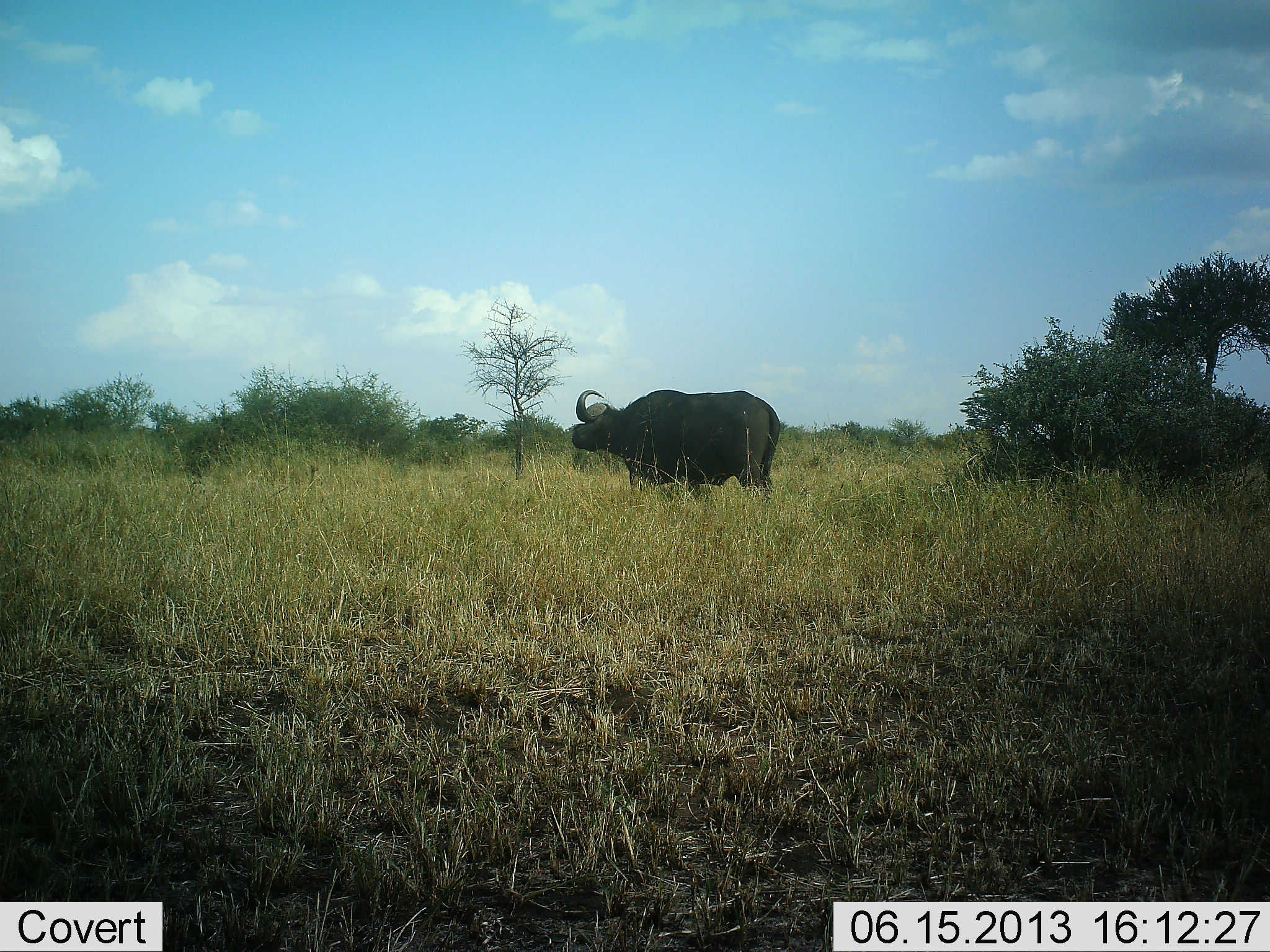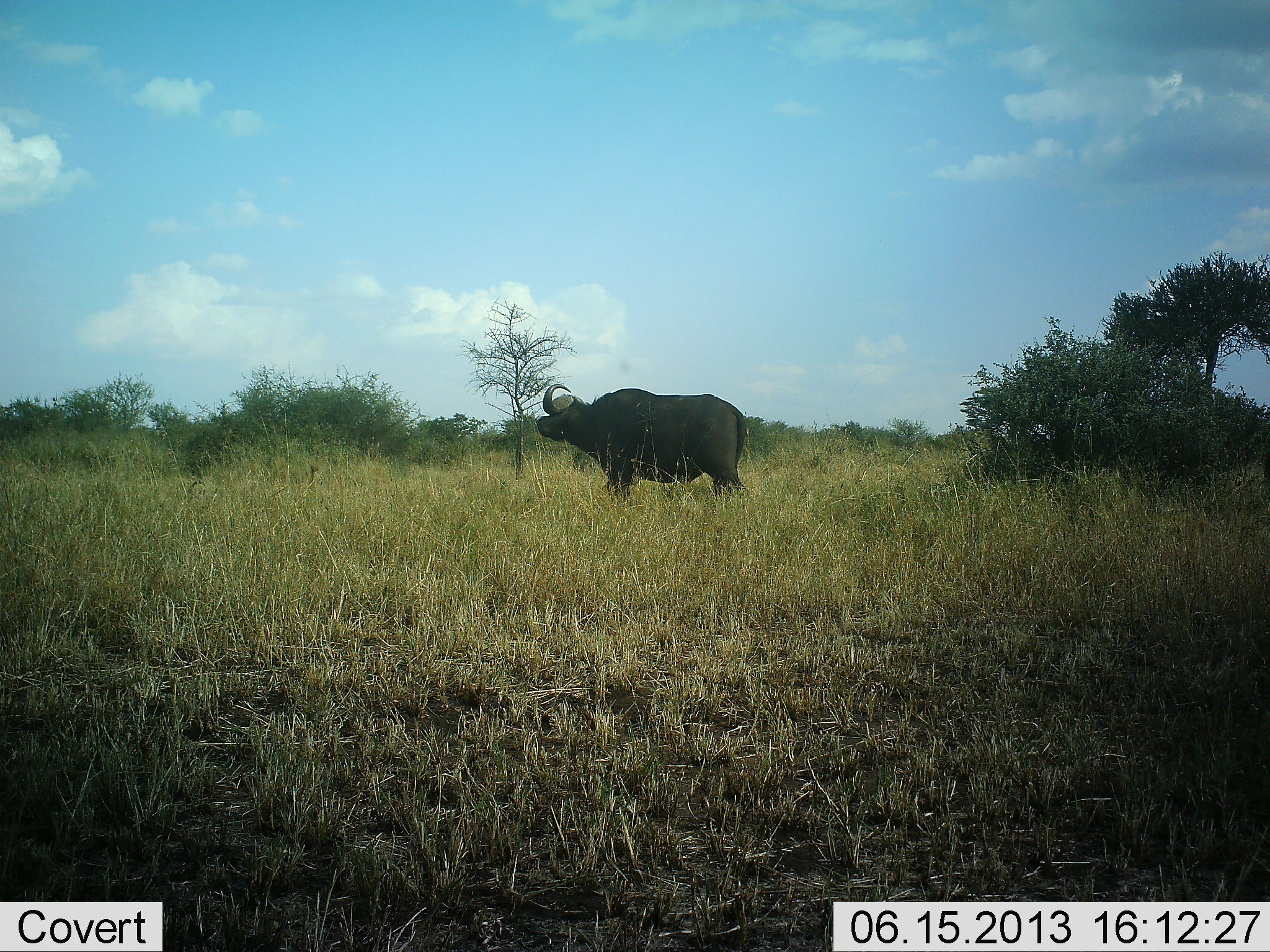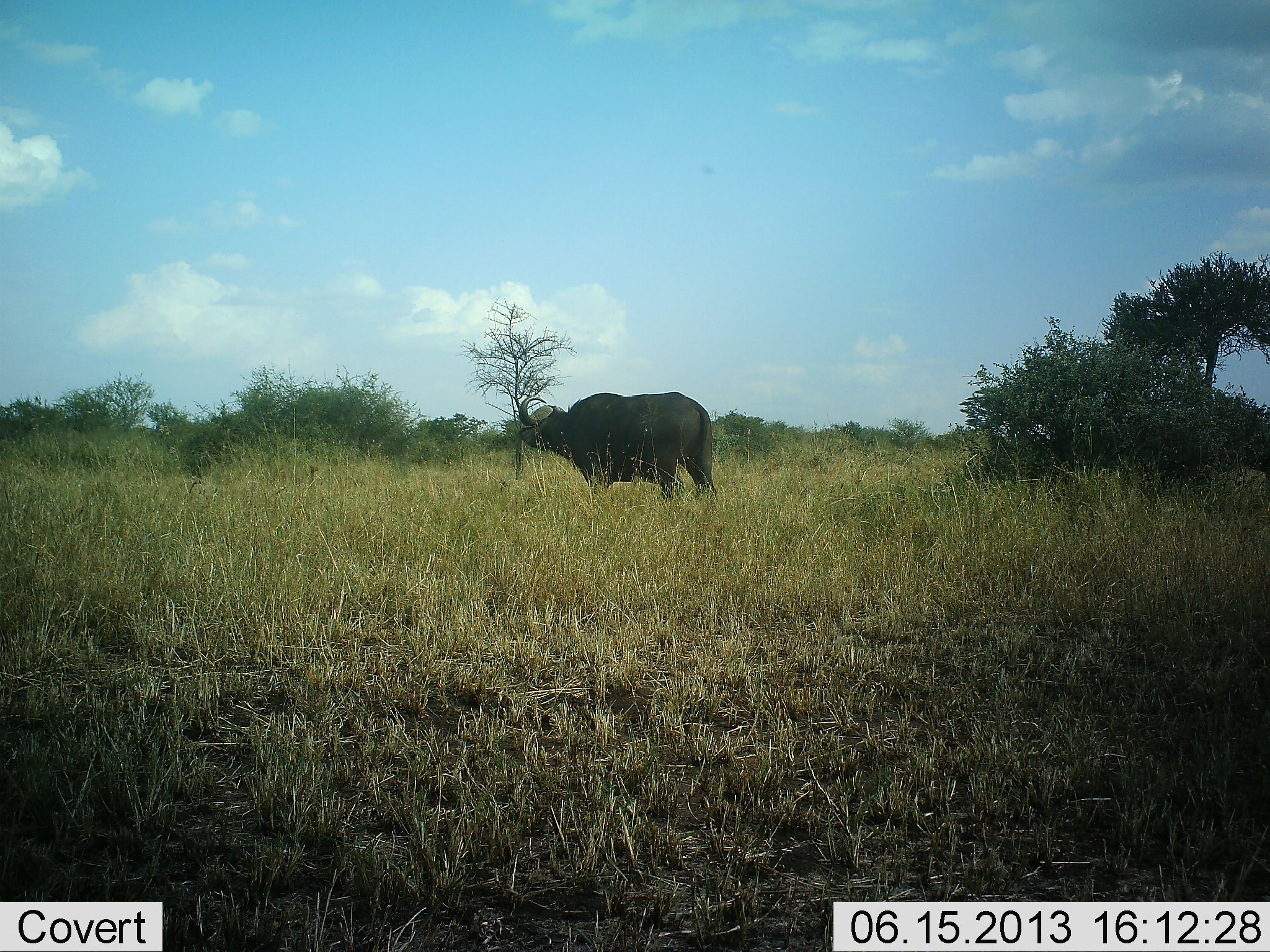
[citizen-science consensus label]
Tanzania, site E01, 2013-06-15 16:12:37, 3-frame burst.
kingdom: Animalia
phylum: Chordata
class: Mammalia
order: Artiodactyla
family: Bovidae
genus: Syncerus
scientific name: Syncerus caffer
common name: cape buffalo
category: buffalo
Buffalo (cape buffalo) (Syncerus caffer), count 1. Behavior (volunteer vote fractions): standing 10%, resting 0%, moving 100%, interacting 0%. Young present (vote fraction): 0%. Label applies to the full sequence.